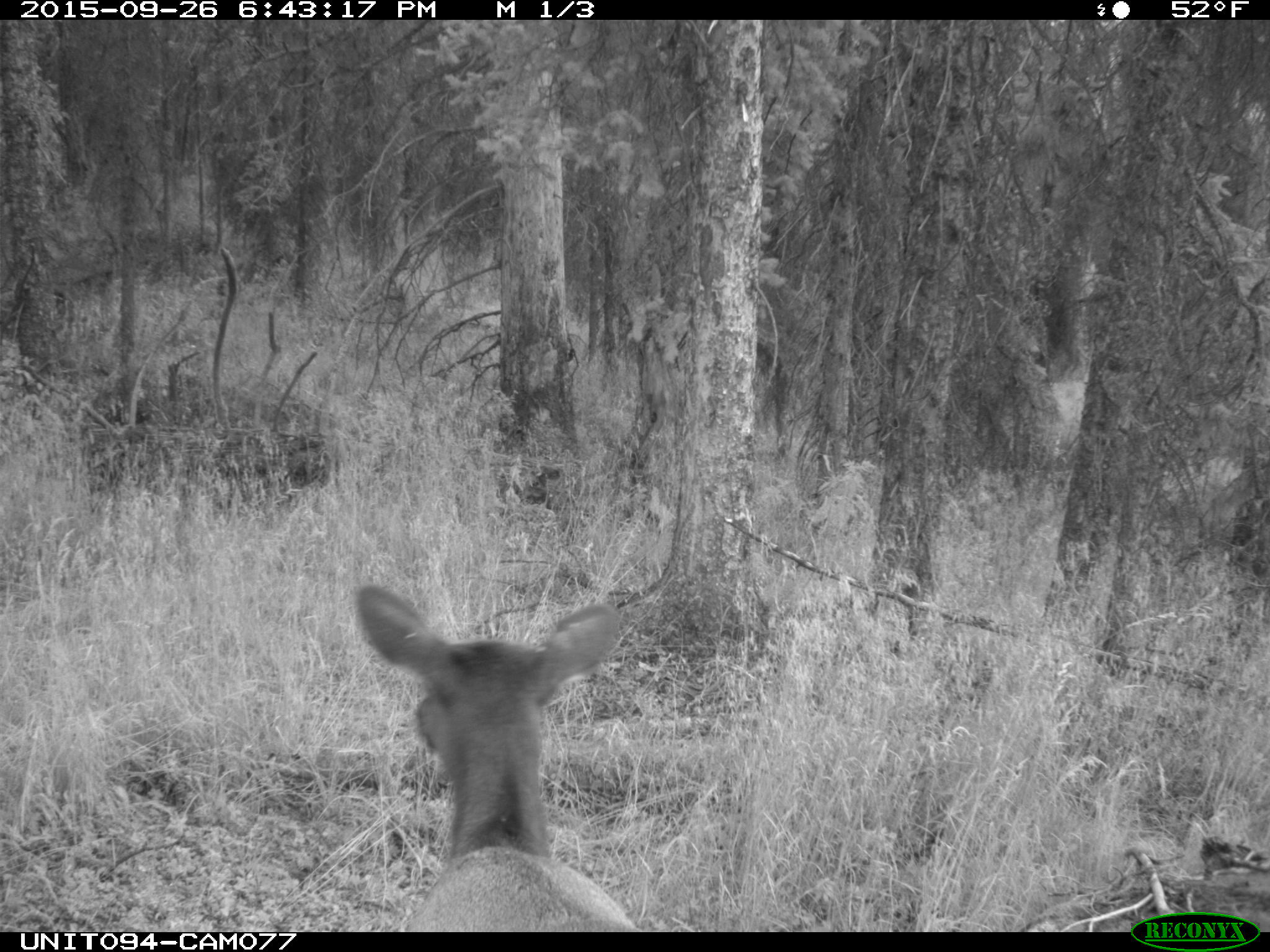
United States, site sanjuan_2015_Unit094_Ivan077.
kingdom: Animalia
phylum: Chordata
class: Mammalia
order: Artiodactyla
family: Cervidae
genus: Cervus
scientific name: Cervus elaphus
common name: red deer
Cervus elaphus (red deer).